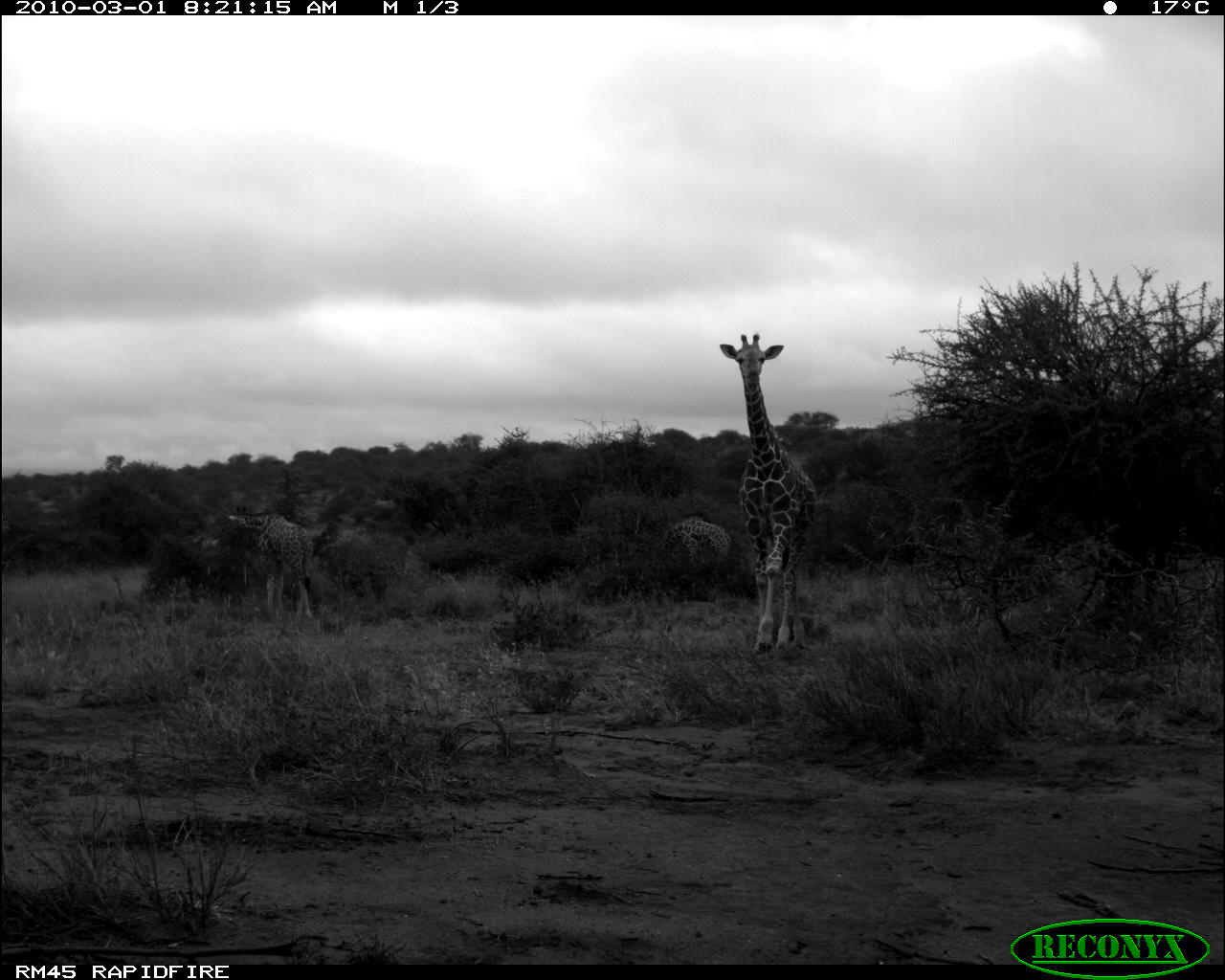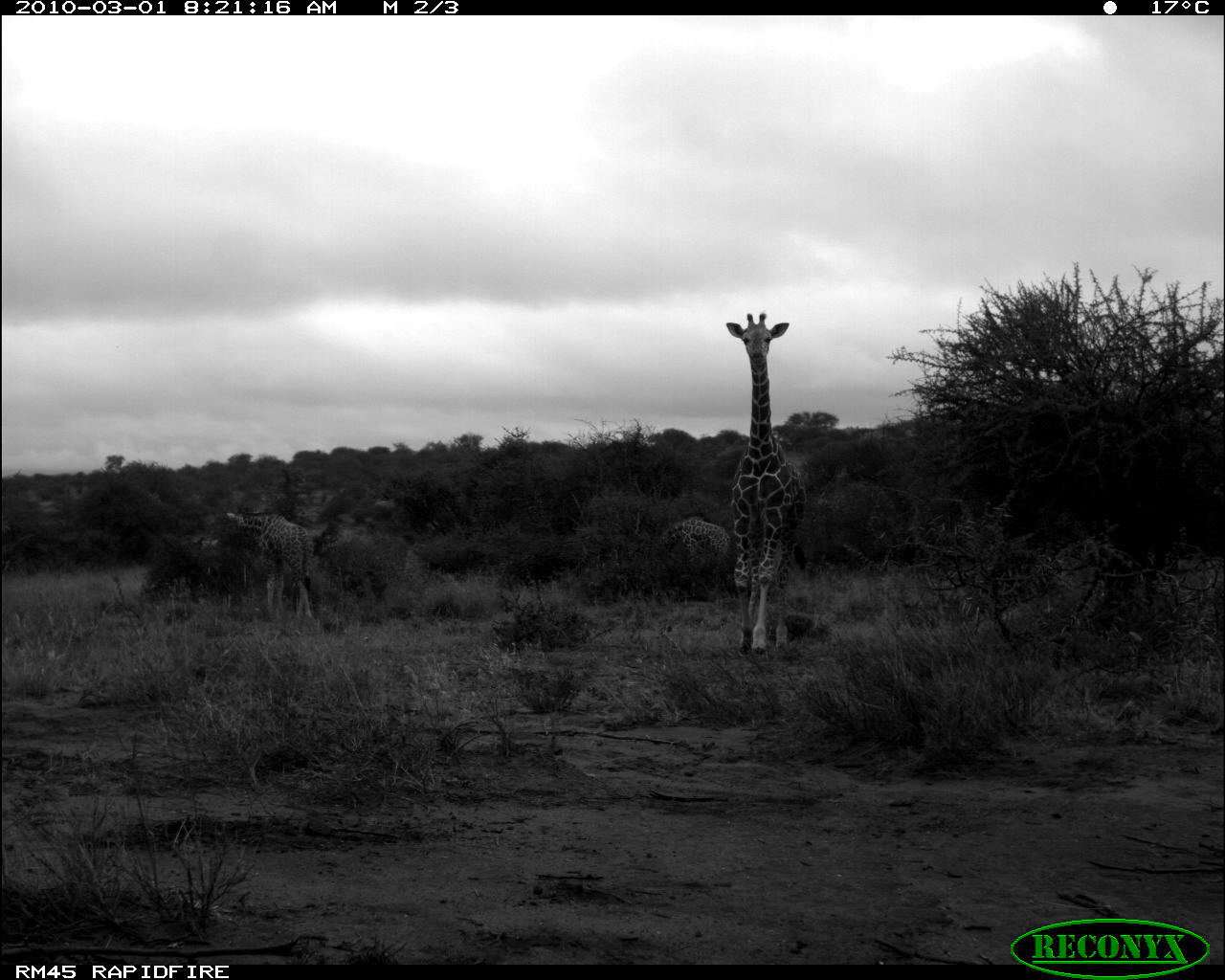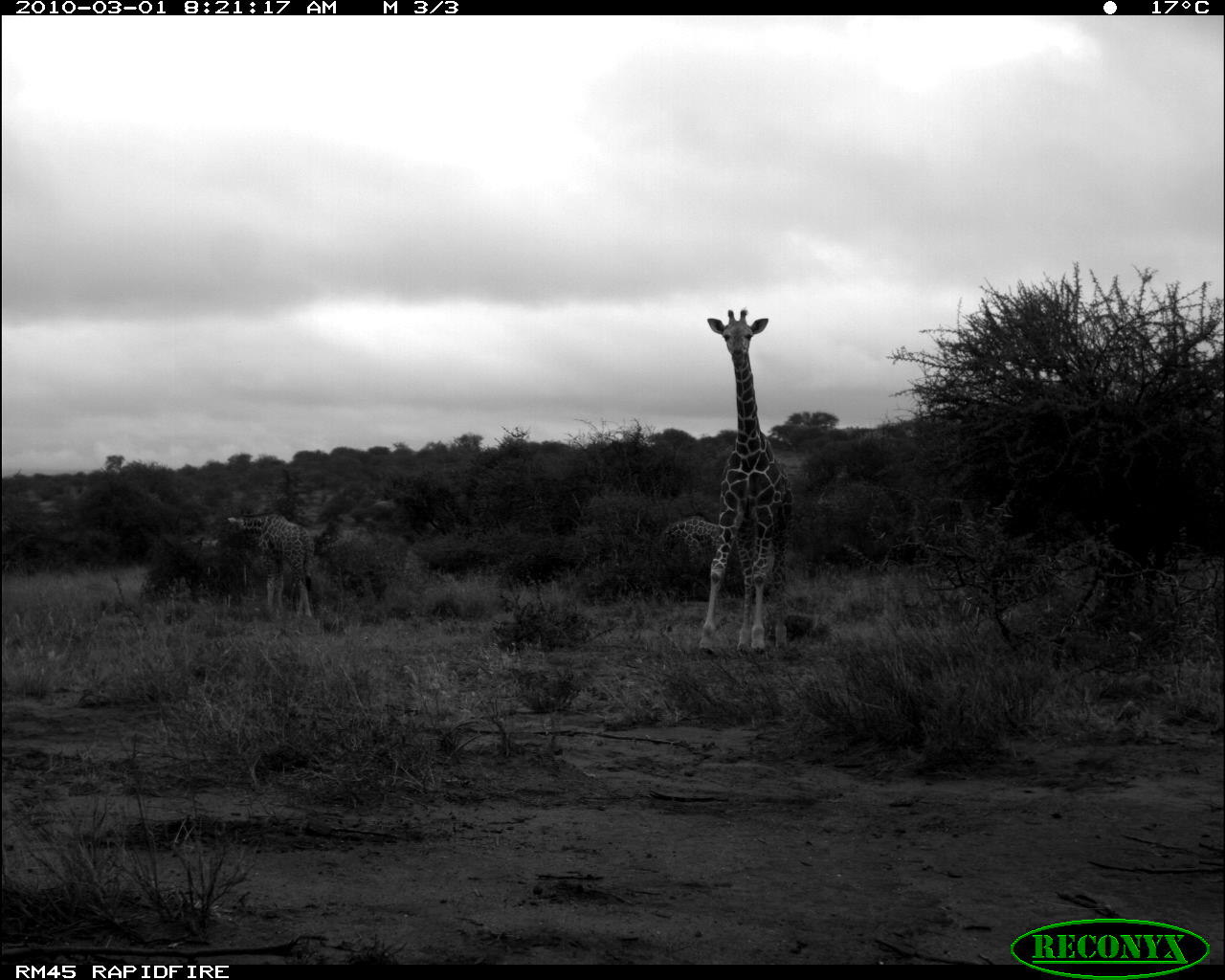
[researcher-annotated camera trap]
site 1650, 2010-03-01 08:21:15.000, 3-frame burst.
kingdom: Animalia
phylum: Chordata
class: Mammalia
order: Artiodactyla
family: Giraffidae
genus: Giraffa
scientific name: Giraffa camelopardalis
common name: giraffe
Giraffa camelopardalis (giraffe), count 3.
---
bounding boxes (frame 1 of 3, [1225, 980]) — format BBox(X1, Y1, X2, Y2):
giraffa camelopardalis: BBox(719, 332, 820, 660); BBox(228, 504, 317, 620); BBox(660, 516, 732, 602)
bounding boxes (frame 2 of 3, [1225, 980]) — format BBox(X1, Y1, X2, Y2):
giraffa camelopardalis: BBox(726, 311, 809, 661); BBox(224, 508, 314, 619); BBox(660, 516, 727, 589)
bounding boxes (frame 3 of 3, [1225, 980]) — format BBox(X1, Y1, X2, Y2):
giraffa camelopardalis: BBox(691, 307, 795, 654); BBox(227, 511, 314, 620); BBox(658, 515, 717, 576)